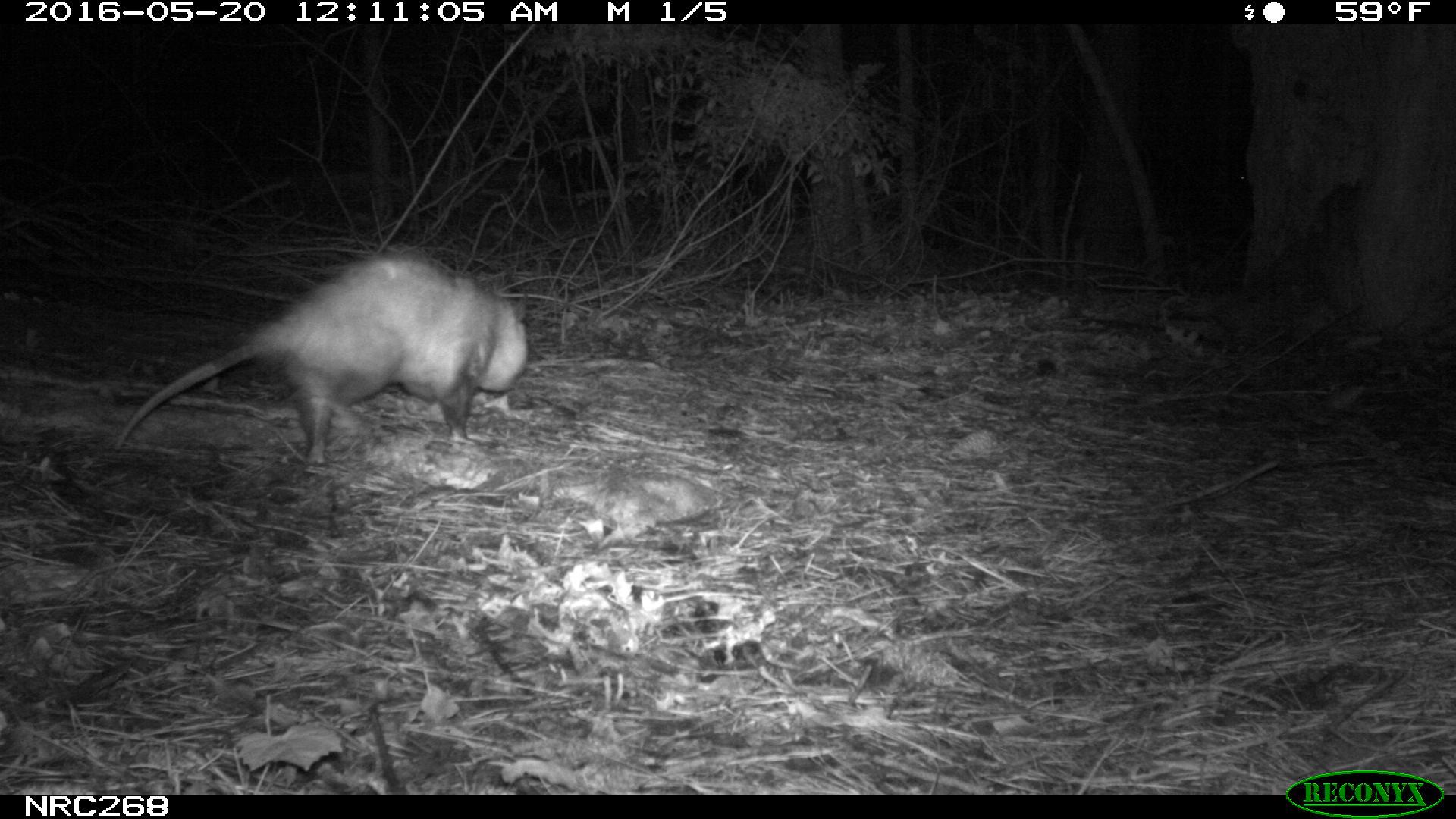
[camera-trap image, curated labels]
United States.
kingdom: Animalia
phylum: Chordata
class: Mammalia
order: Didelphimorphia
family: Didelphidae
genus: Didelphis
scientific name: Didelphis virginiana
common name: virginia opossum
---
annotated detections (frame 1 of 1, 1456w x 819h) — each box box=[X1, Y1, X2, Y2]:
Virginia Opossum: box=[110, 248, 554, 469]